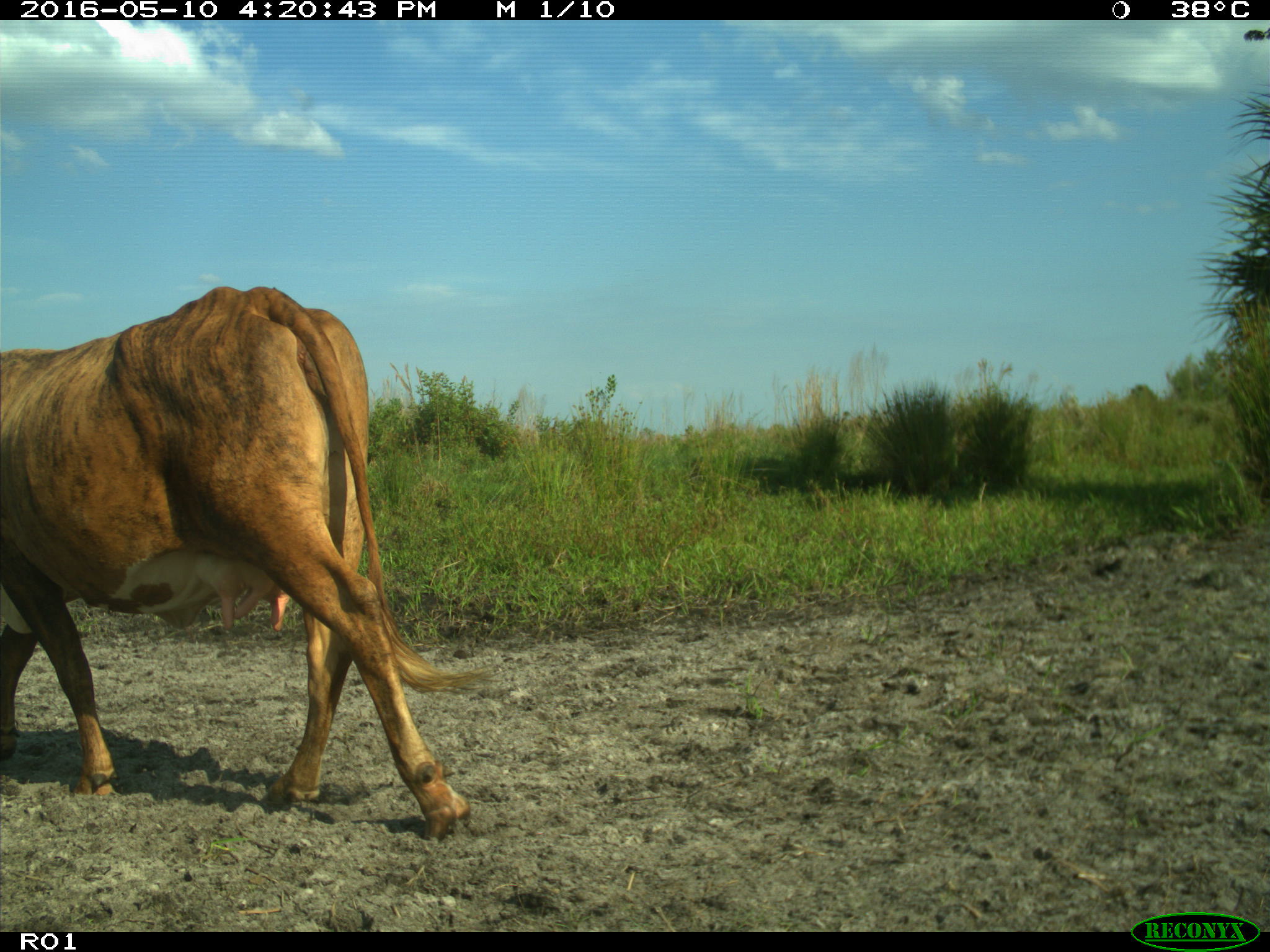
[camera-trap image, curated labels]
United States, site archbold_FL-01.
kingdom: Animalia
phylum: Chordata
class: Mammalia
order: Artiodactyla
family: Bovidae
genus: Bos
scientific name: Bos taurus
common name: domestic cow